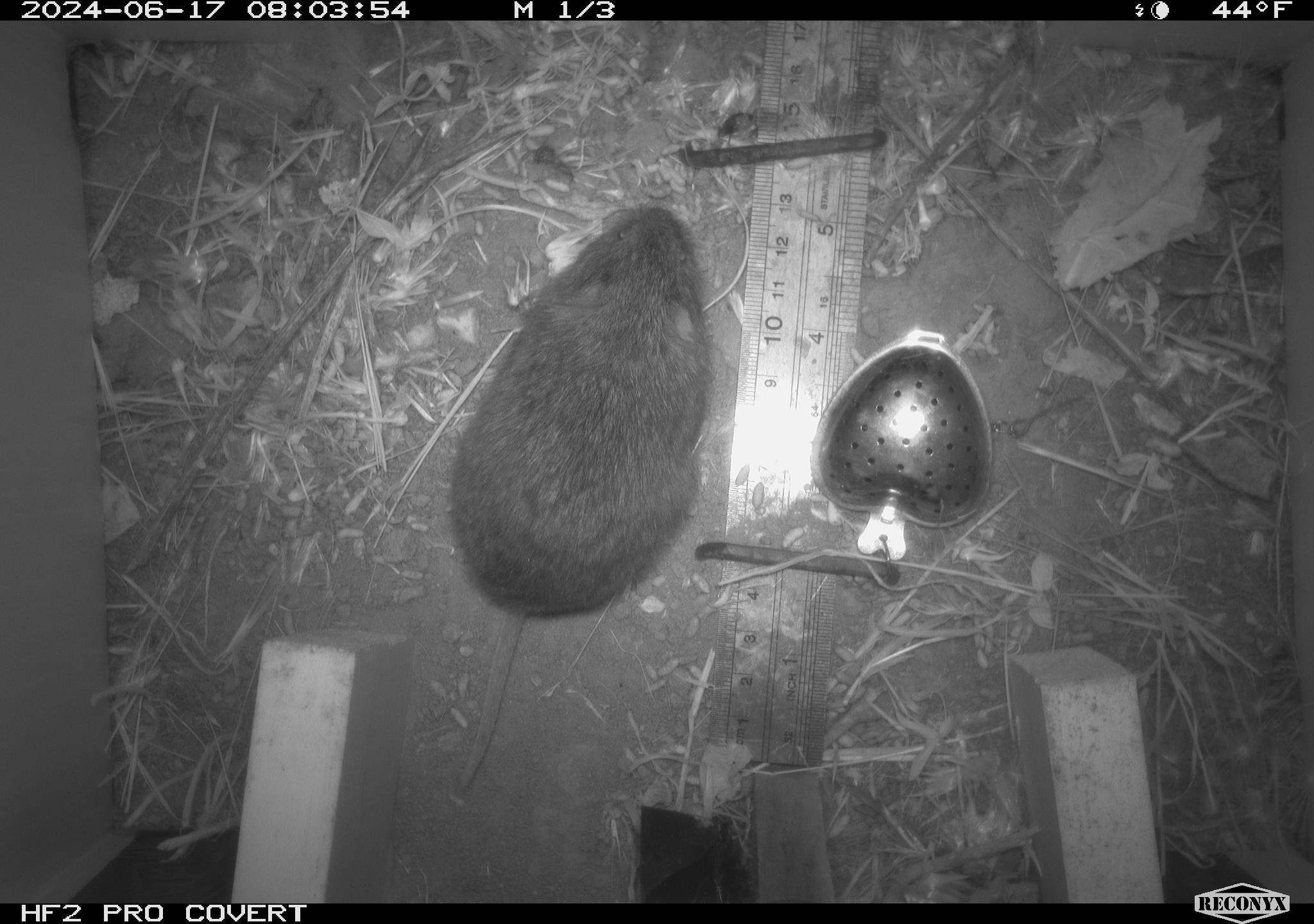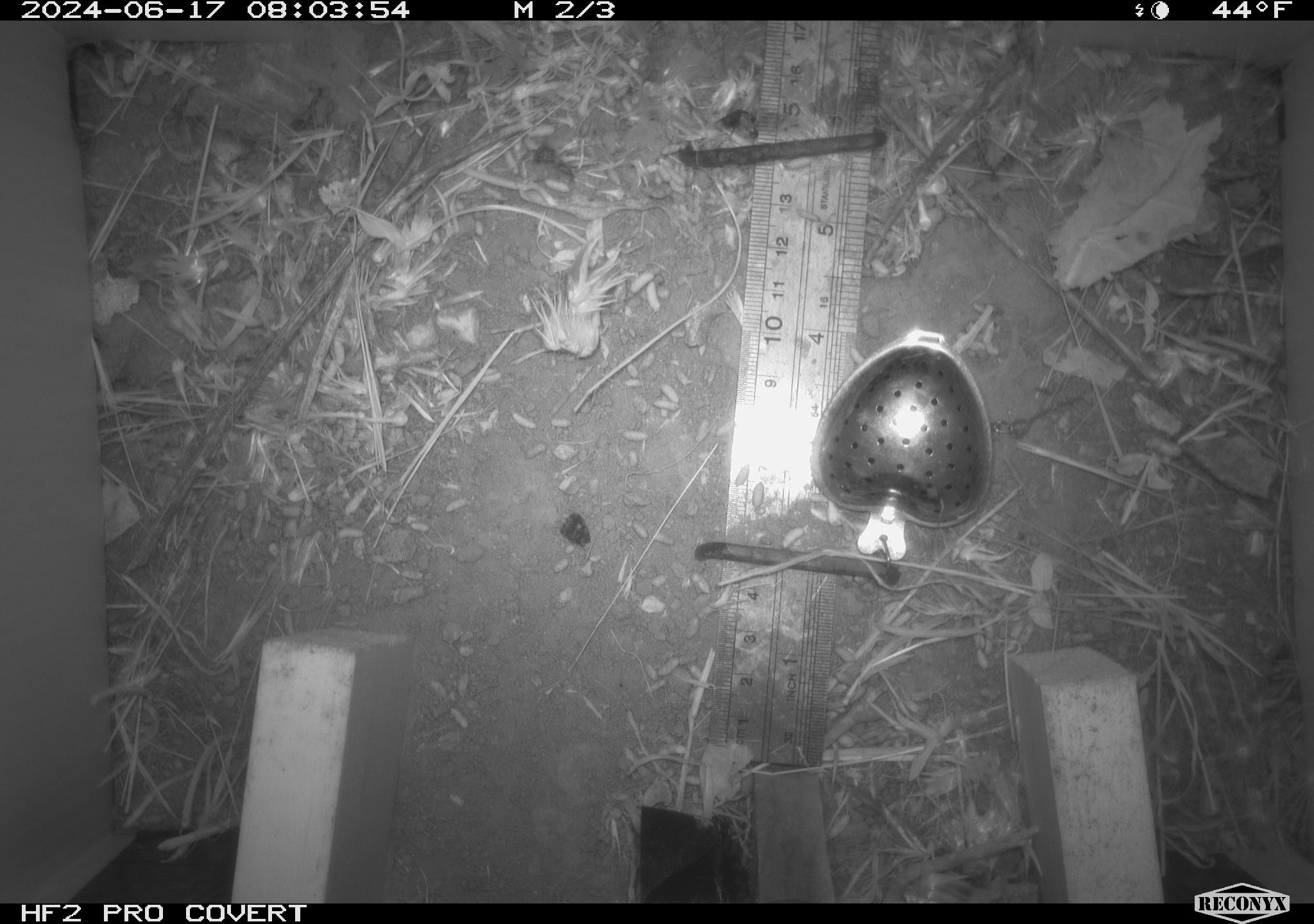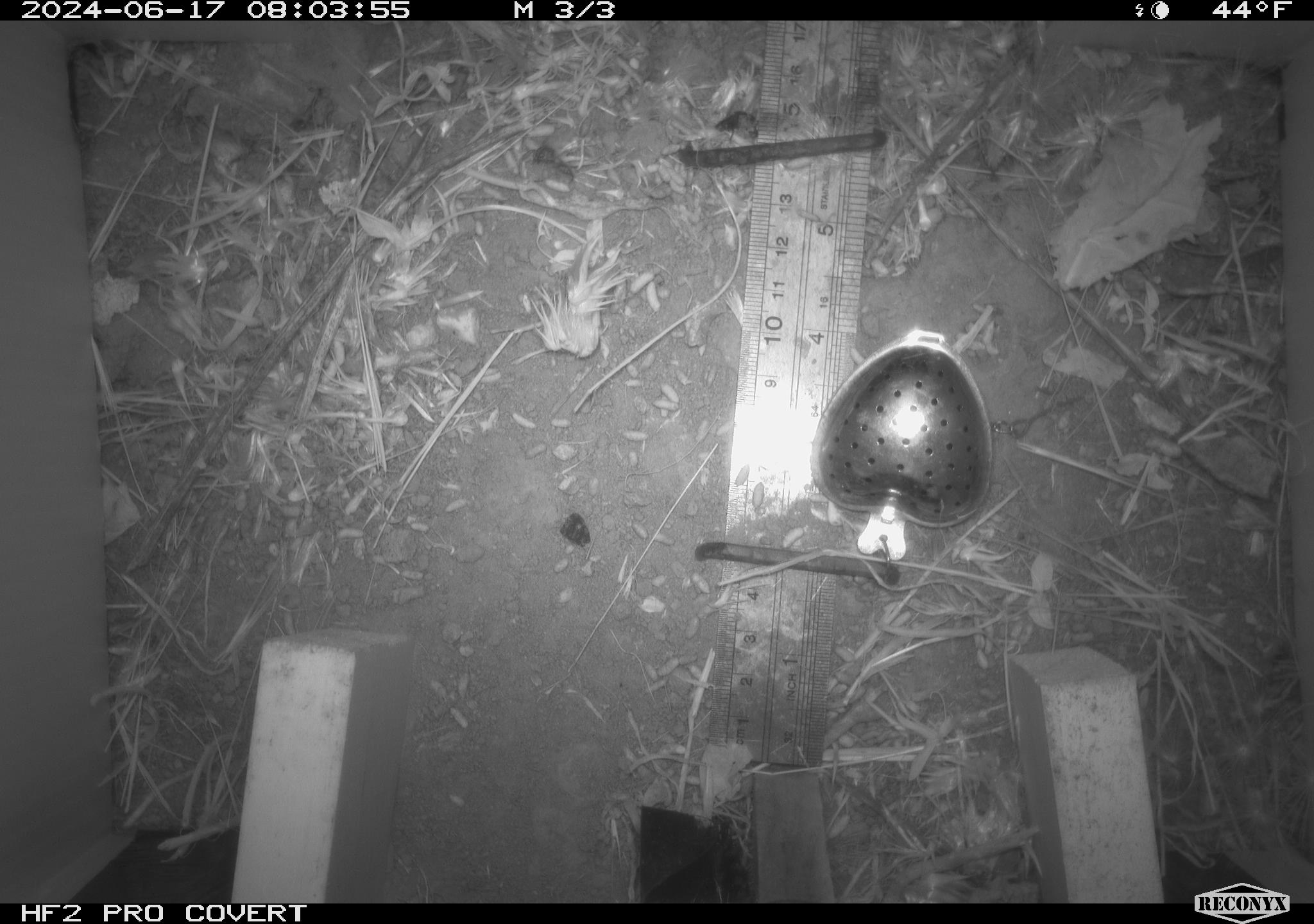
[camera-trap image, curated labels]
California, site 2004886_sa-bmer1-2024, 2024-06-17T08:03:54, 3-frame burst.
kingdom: Animalia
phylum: Chordata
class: Mammalia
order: Rodentia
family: Cricetidae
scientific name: Cricetidae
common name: hamsters, voles, lemmings, and allies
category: cricetidae family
Cricetidae family (hamsters, voles, lemmings, and allies) (Cricetidae).